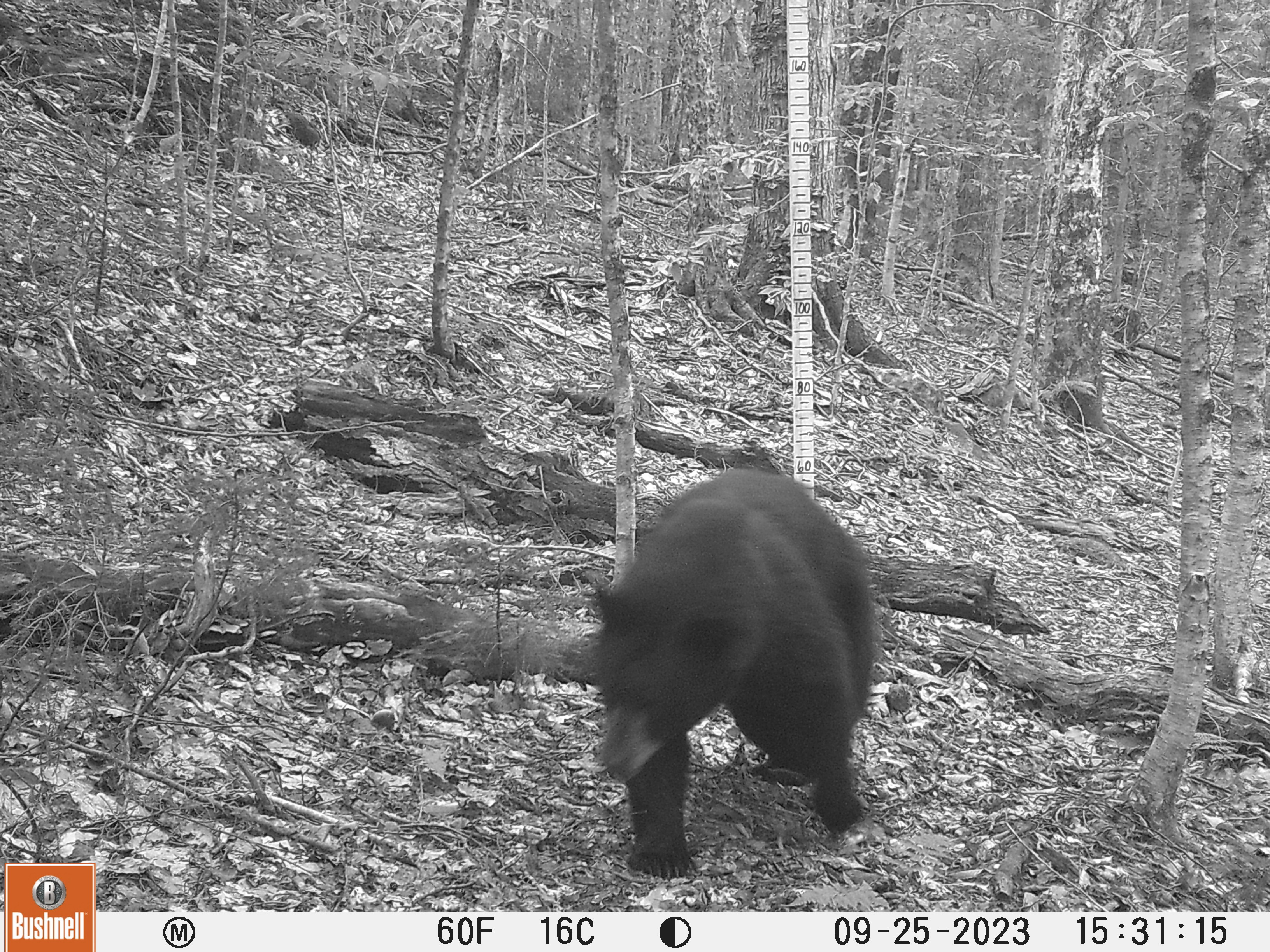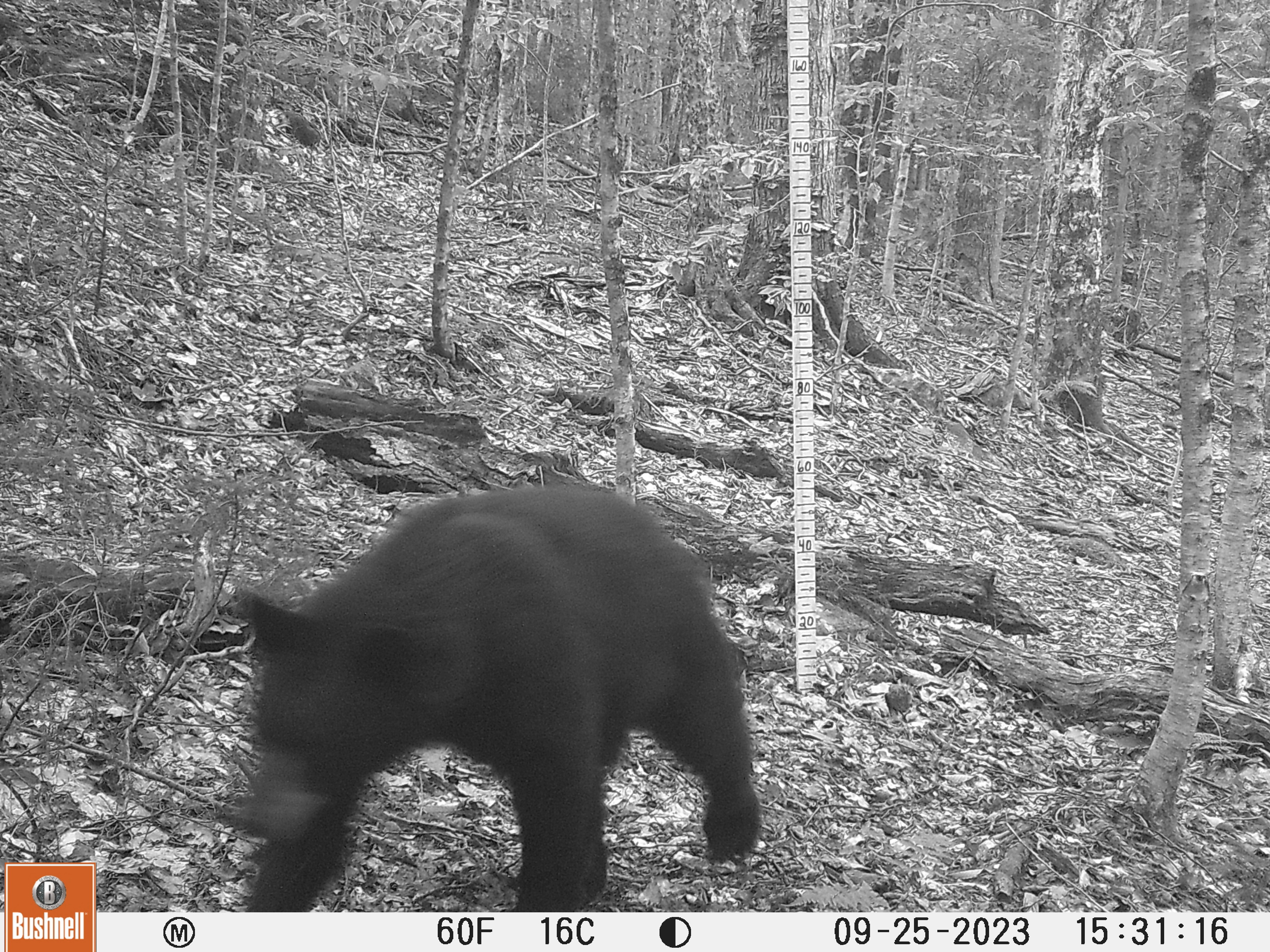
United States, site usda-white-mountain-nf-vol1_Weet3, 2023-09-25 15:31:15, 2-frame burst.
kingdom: Animalia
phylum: Chordata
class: Mammalia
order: Carnivora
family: Ursidae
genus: Ursus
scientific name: Ursus americanus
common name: black bear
Black bear (Ursus americanus).